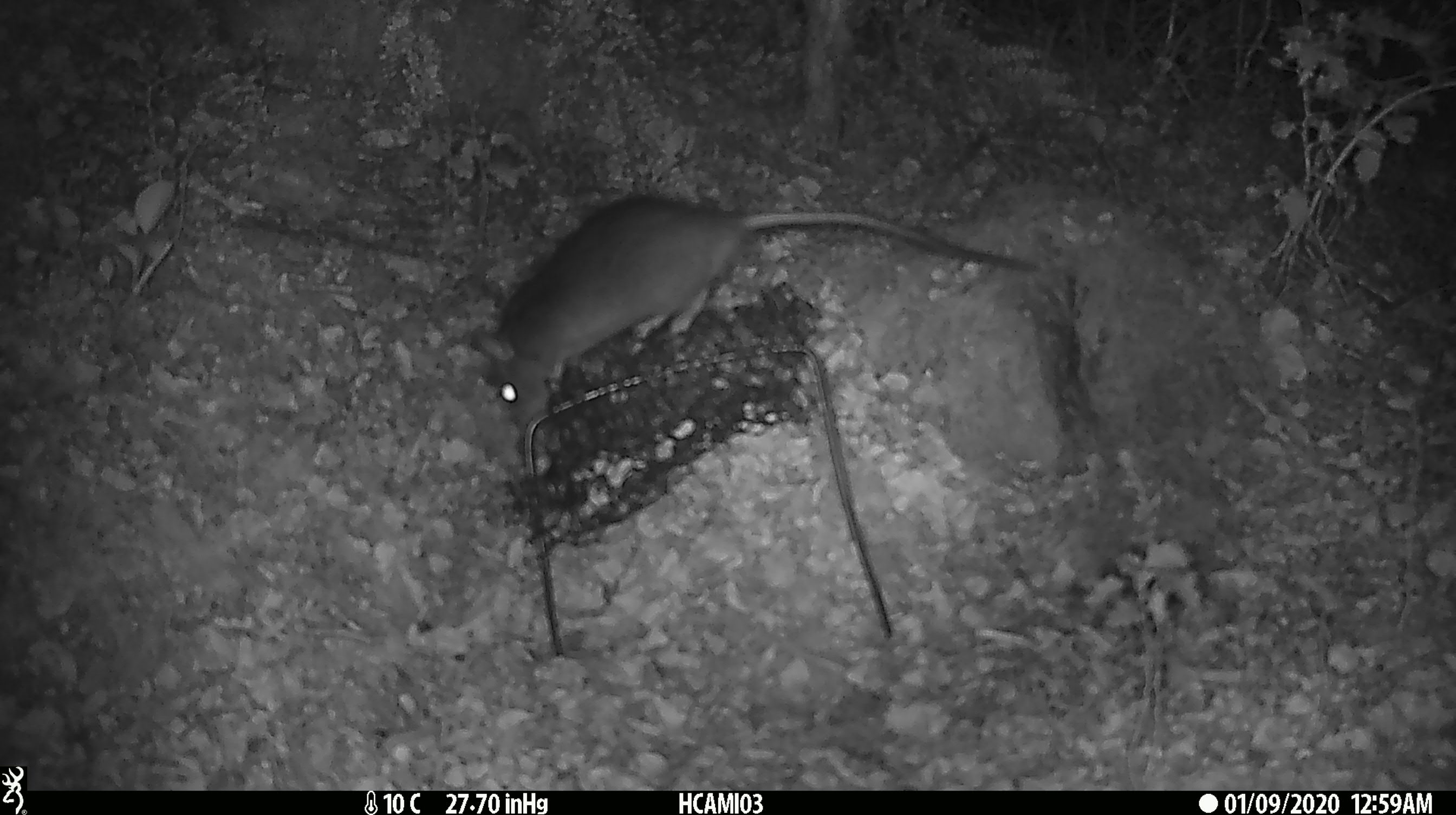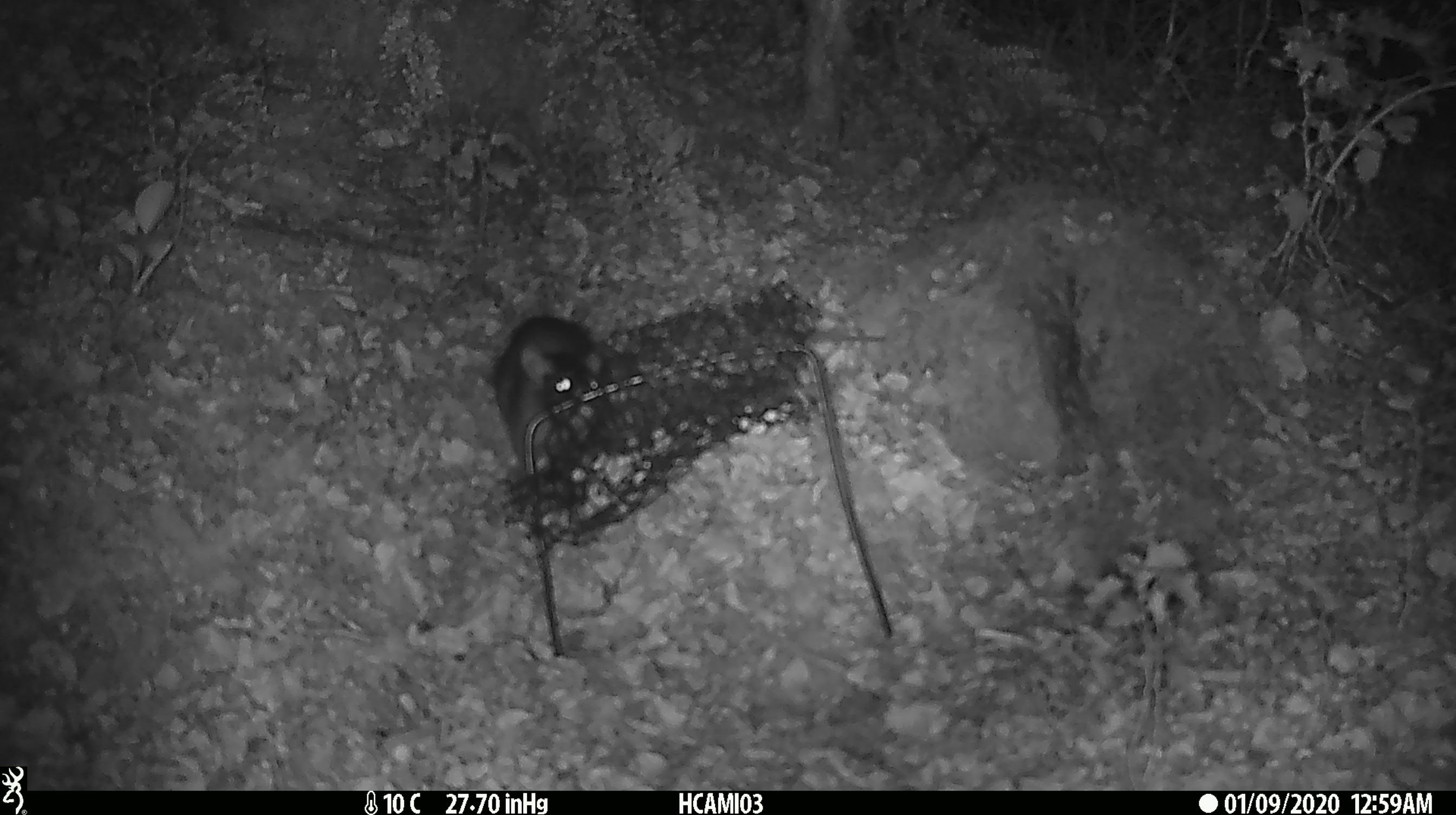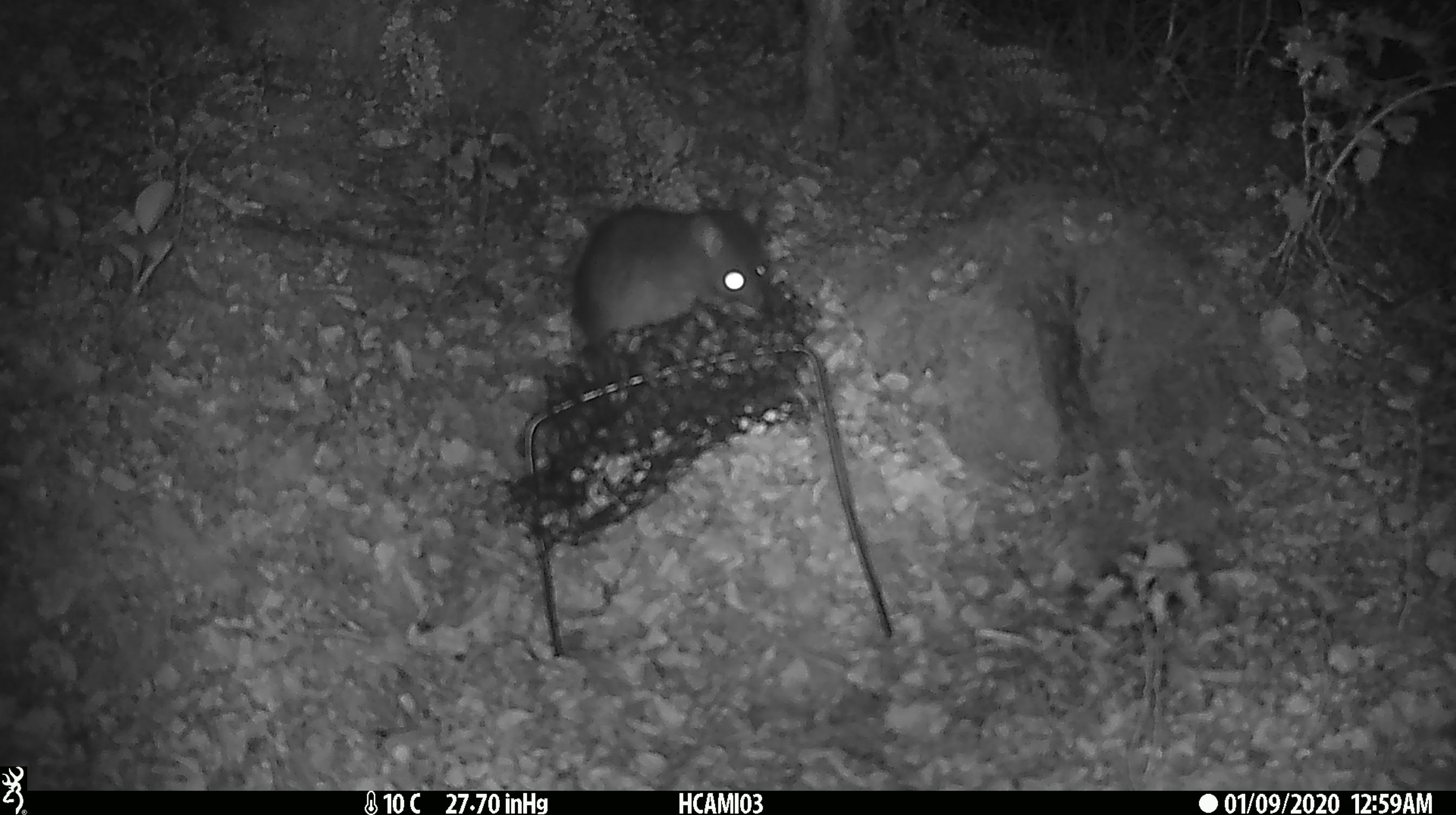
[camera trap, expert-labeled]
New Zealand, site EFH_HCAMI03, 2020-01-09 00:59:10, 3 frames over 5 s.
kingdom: Animalia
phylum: Chordata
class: Mammalia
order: Rodentia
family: Muridae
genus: Rattus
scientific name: Rattus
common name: rat